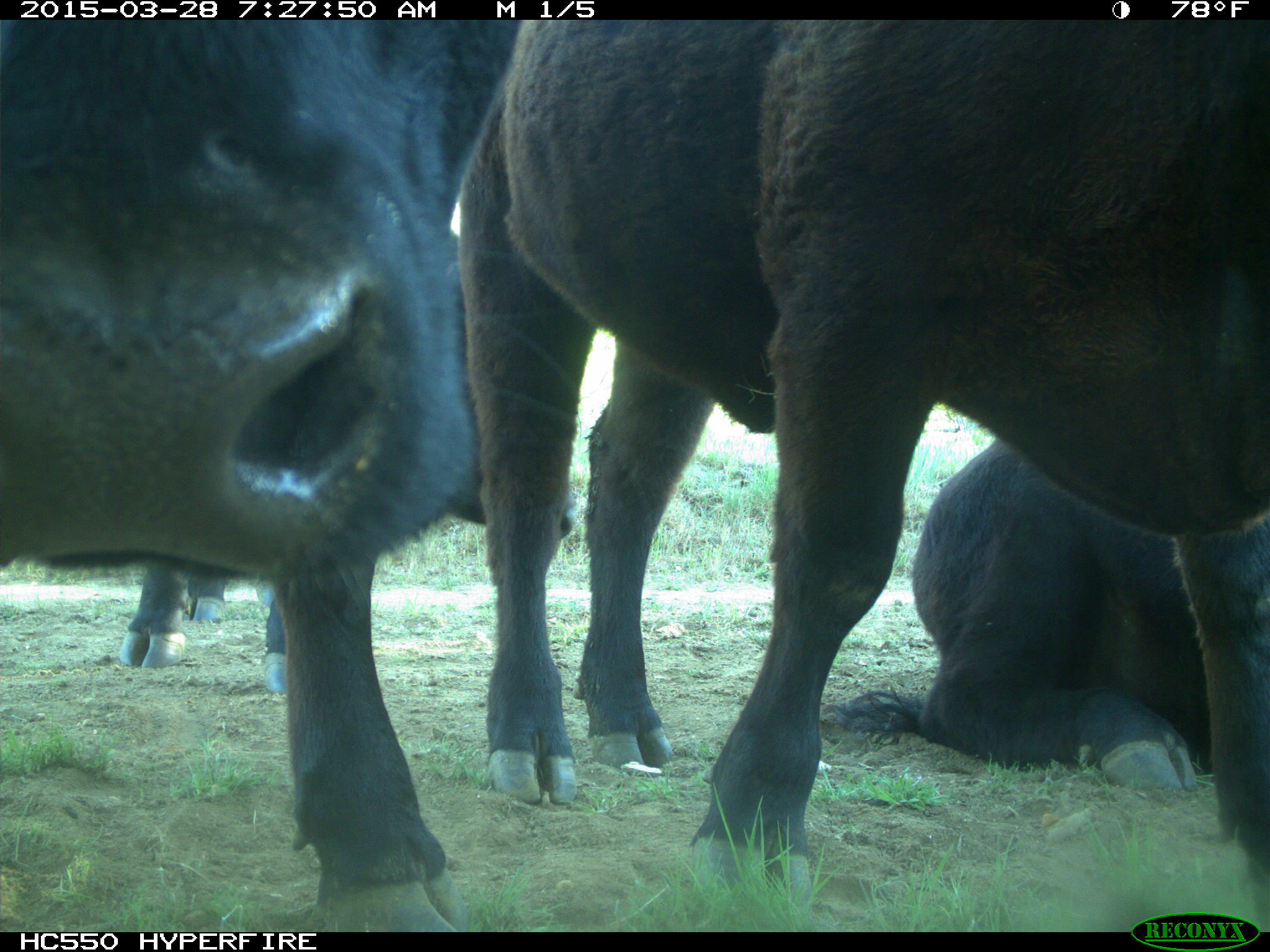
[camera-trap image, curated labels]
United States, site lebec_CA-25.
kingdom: Animalia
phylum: Chordata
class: Mammalia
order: Artiodactyla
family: Bovidae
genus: Bos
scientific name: Bos taurus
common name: domestic cow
Bos taurus (domestic cow).